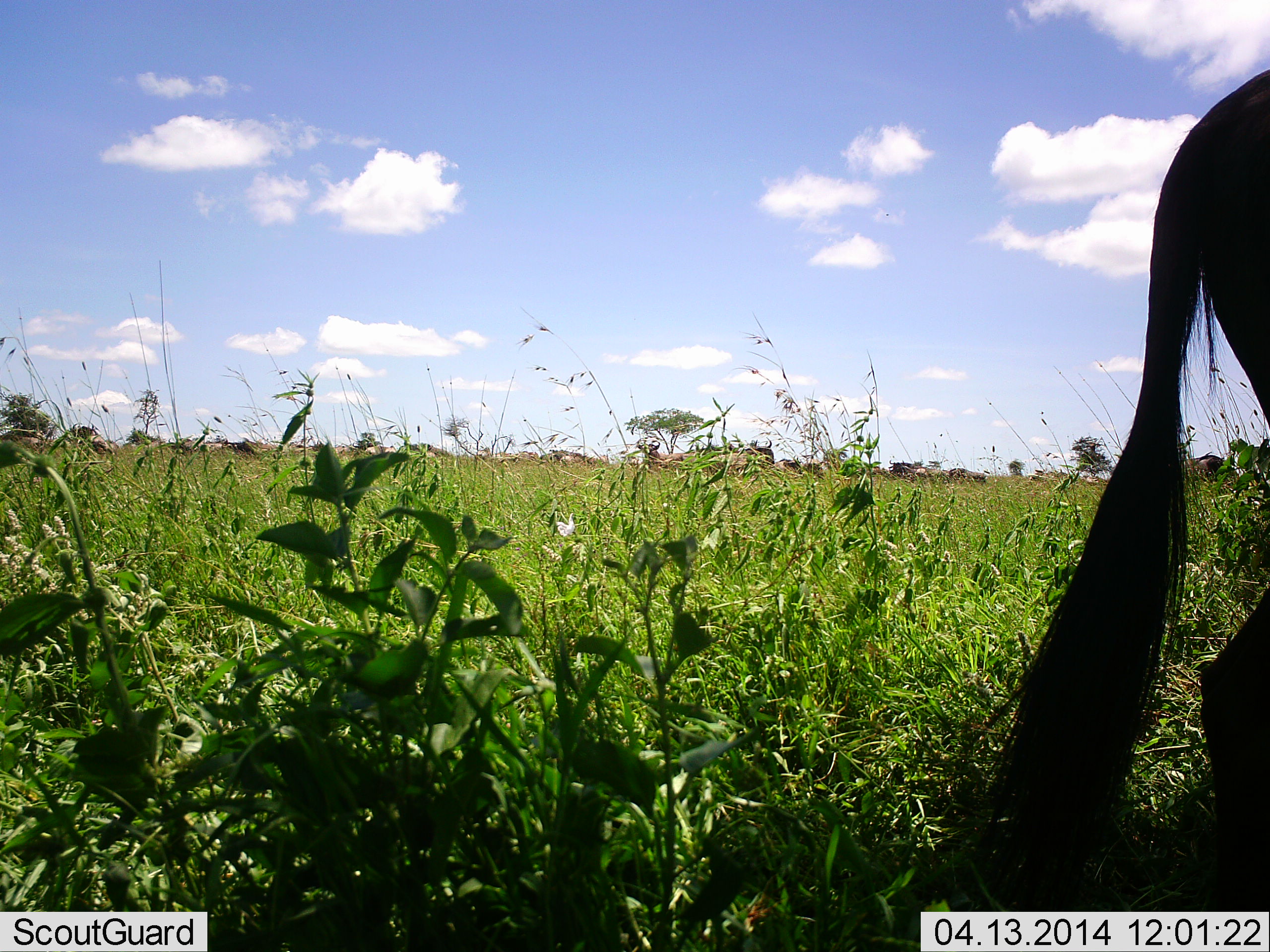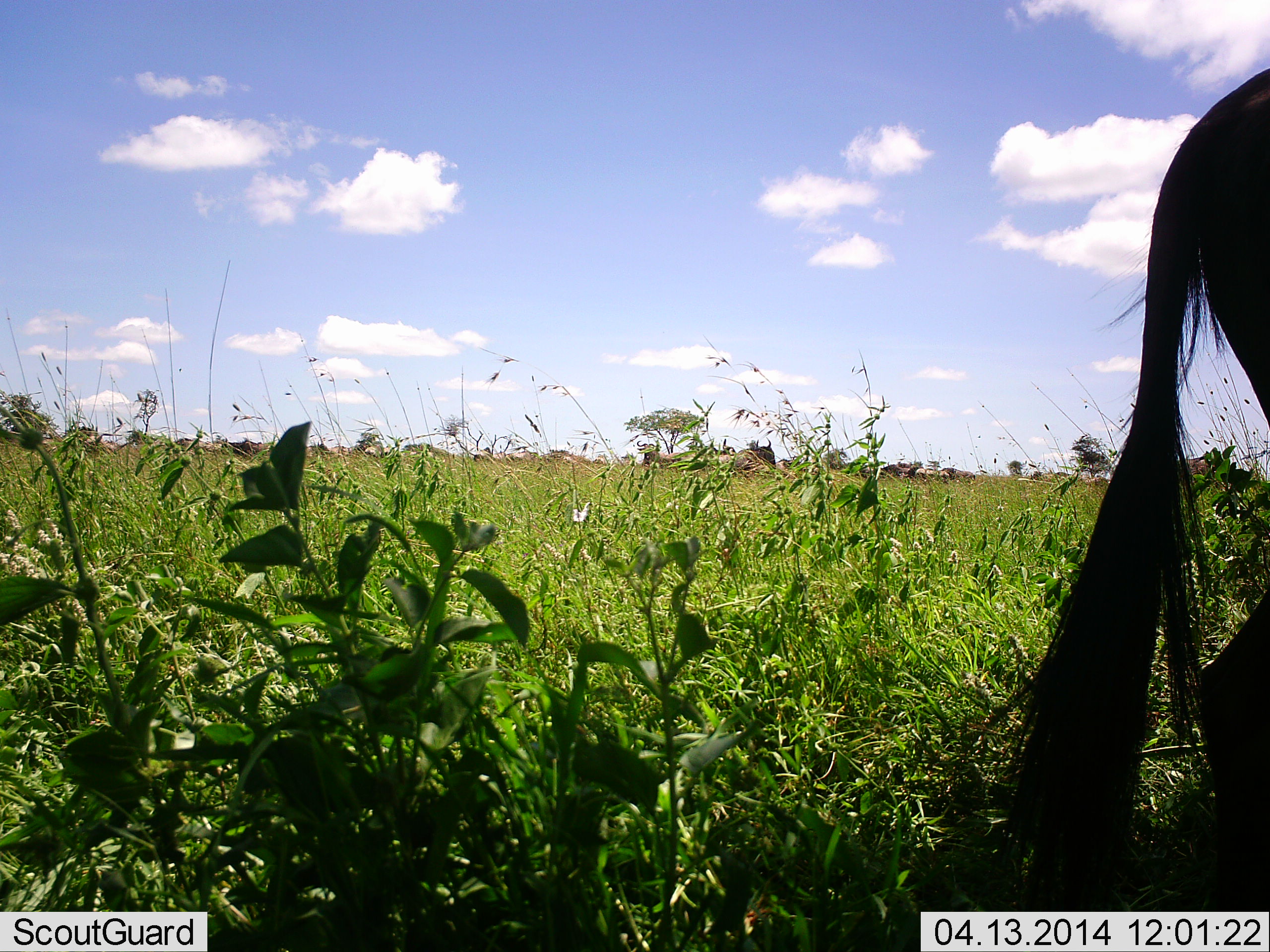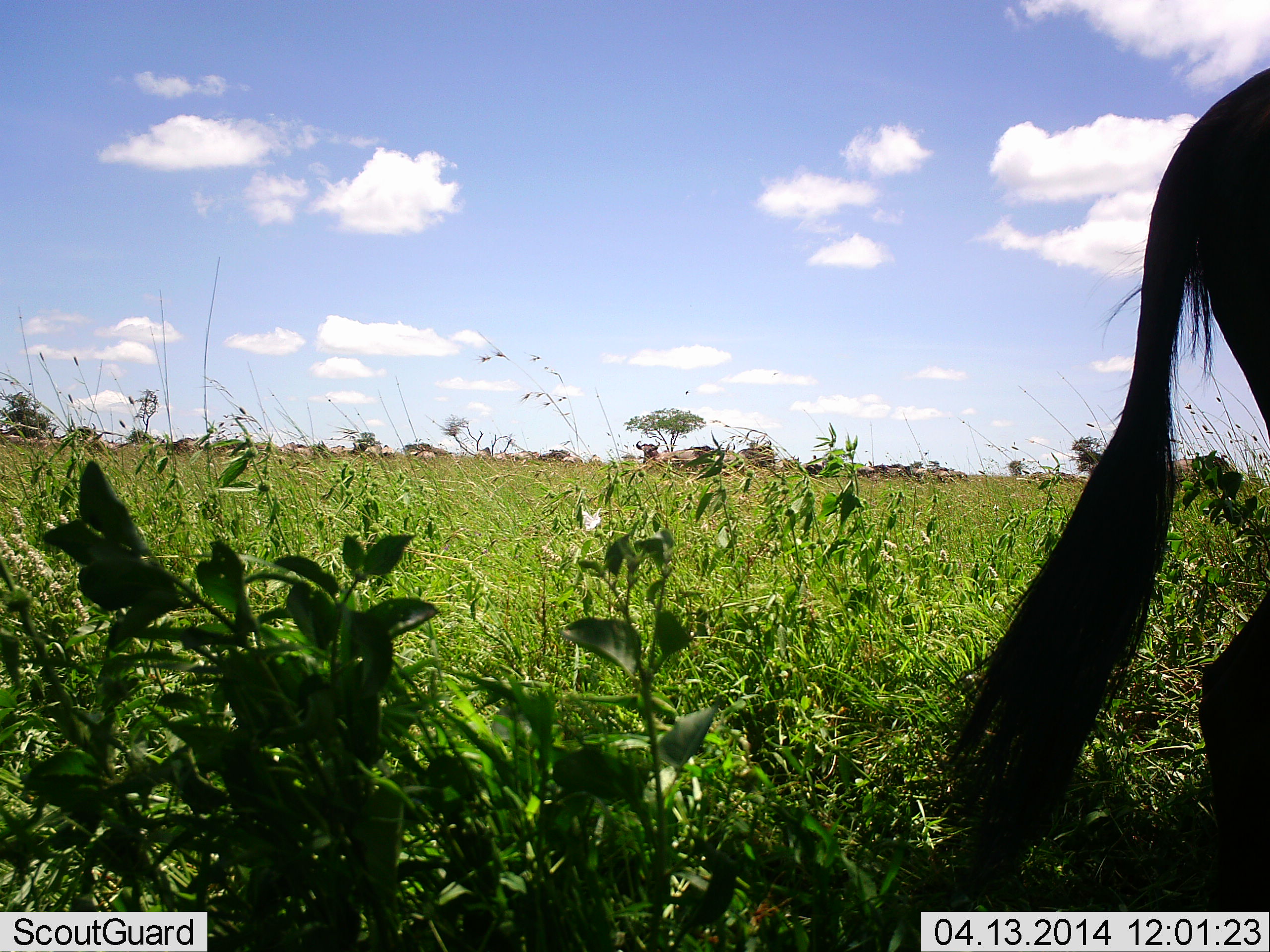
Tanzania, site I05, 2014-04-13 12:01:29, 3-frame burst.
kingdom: Animalia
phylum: Chordata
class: Mammalia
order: Artiodactyla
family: Bovidae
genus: Connochaetes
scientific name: Connochaetes taurinus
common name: blue wildebeest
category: wildebeest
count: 1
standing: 73%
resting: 0%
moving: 27%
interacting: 0%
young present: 0%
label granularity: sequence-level